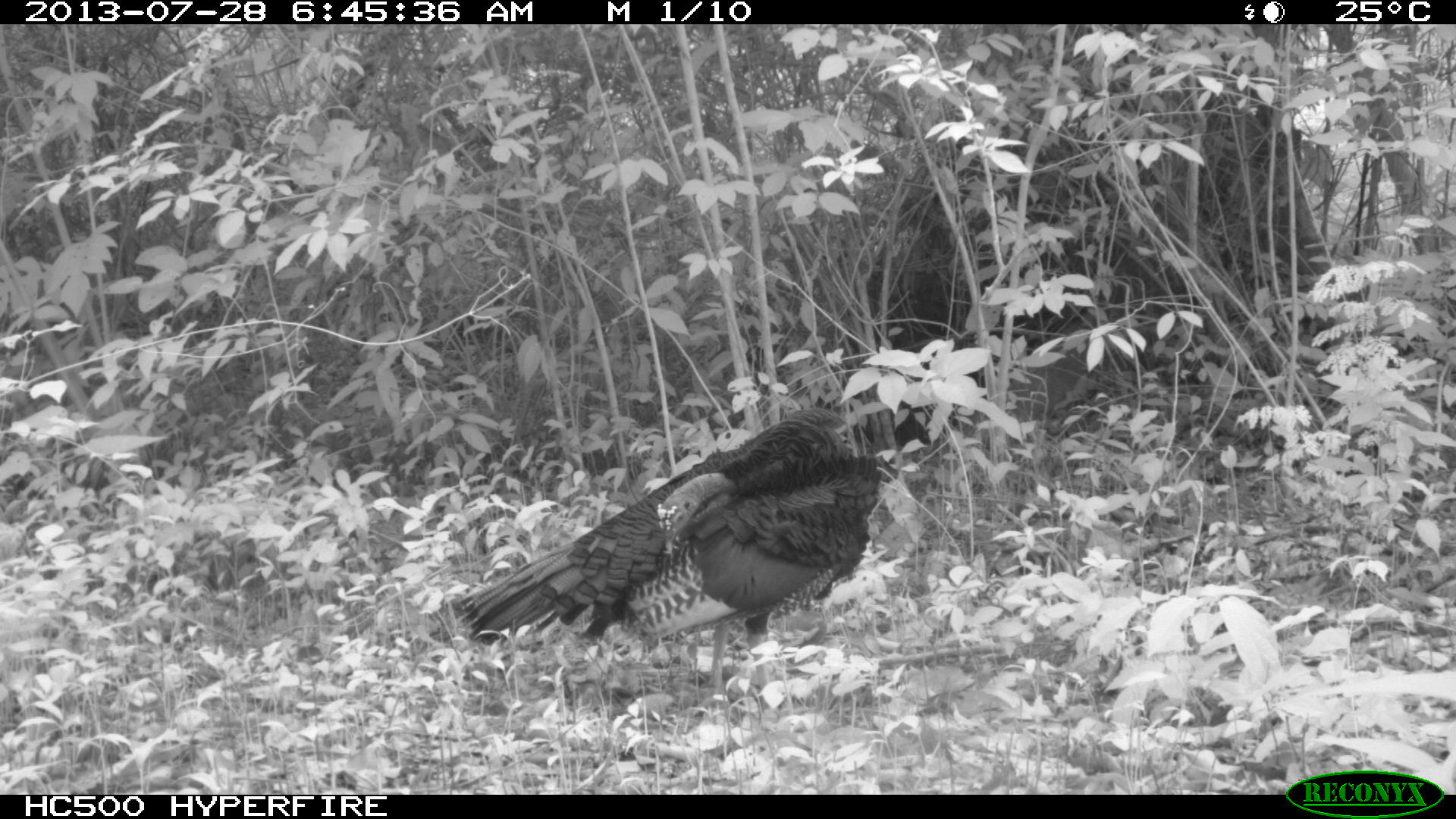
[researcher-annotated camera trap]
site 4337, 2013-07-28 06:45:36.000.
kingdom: Animalia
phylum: Chordata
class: Aves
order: Galliformes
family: Phasianidae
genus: Meleagris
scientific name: Meleagris ocellata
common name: ocellated turkey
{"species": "Meleagris ocellata (ocellated turkey)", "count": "1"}